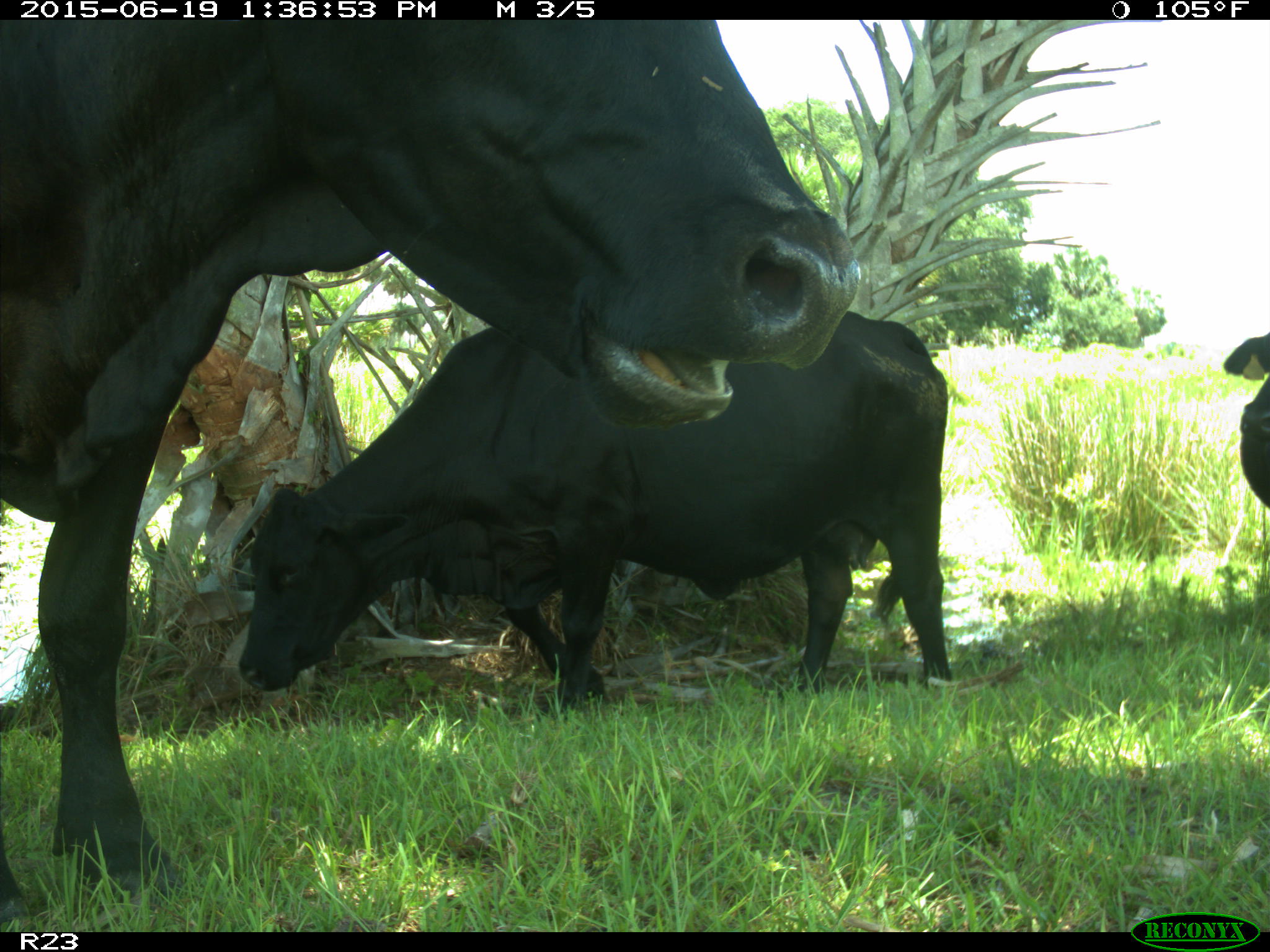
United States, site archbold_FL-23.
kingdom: Animalia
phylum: Chordata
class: Mammalia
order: Artiodactyla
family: Suidae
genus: Sus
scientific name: Sus scrofa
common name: wild boar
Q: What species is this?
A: Sus scrofa (wild boar).